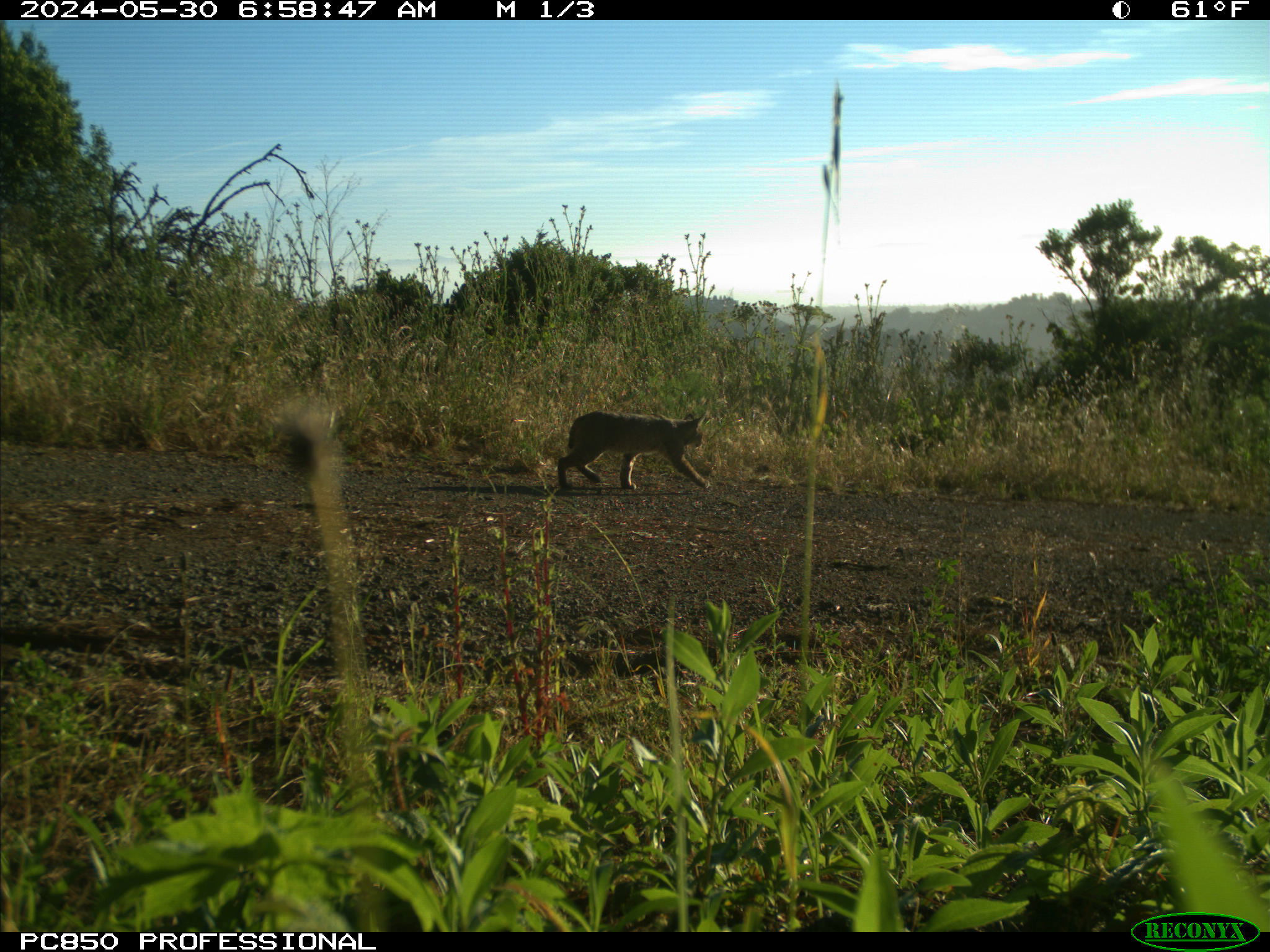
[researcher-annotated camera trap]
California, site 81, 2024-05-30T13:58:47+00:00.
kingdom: Animalia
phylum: Chordata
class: Mammalia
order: Carnivora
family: Felidae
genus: Lynx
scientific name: Lynx rufus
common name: bobcat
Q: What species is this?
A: Bobcat (Lynx rufus).